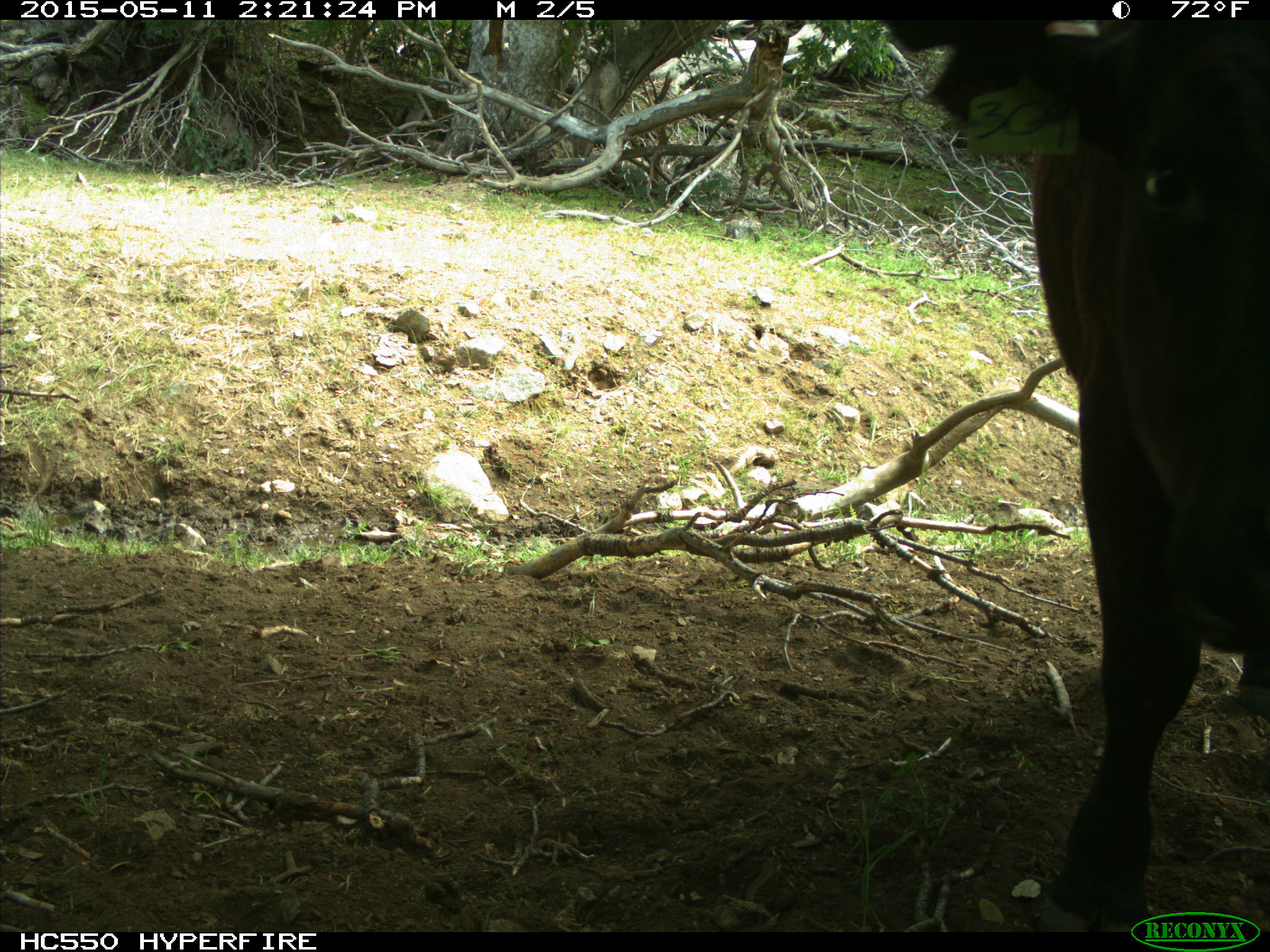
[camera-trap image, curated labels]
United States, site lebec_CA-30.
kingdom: Animalia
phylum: Chordata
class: Mammalia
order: Artiodactyla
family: Bovidae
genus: Bos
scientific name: Bos taurus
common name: domestic cow